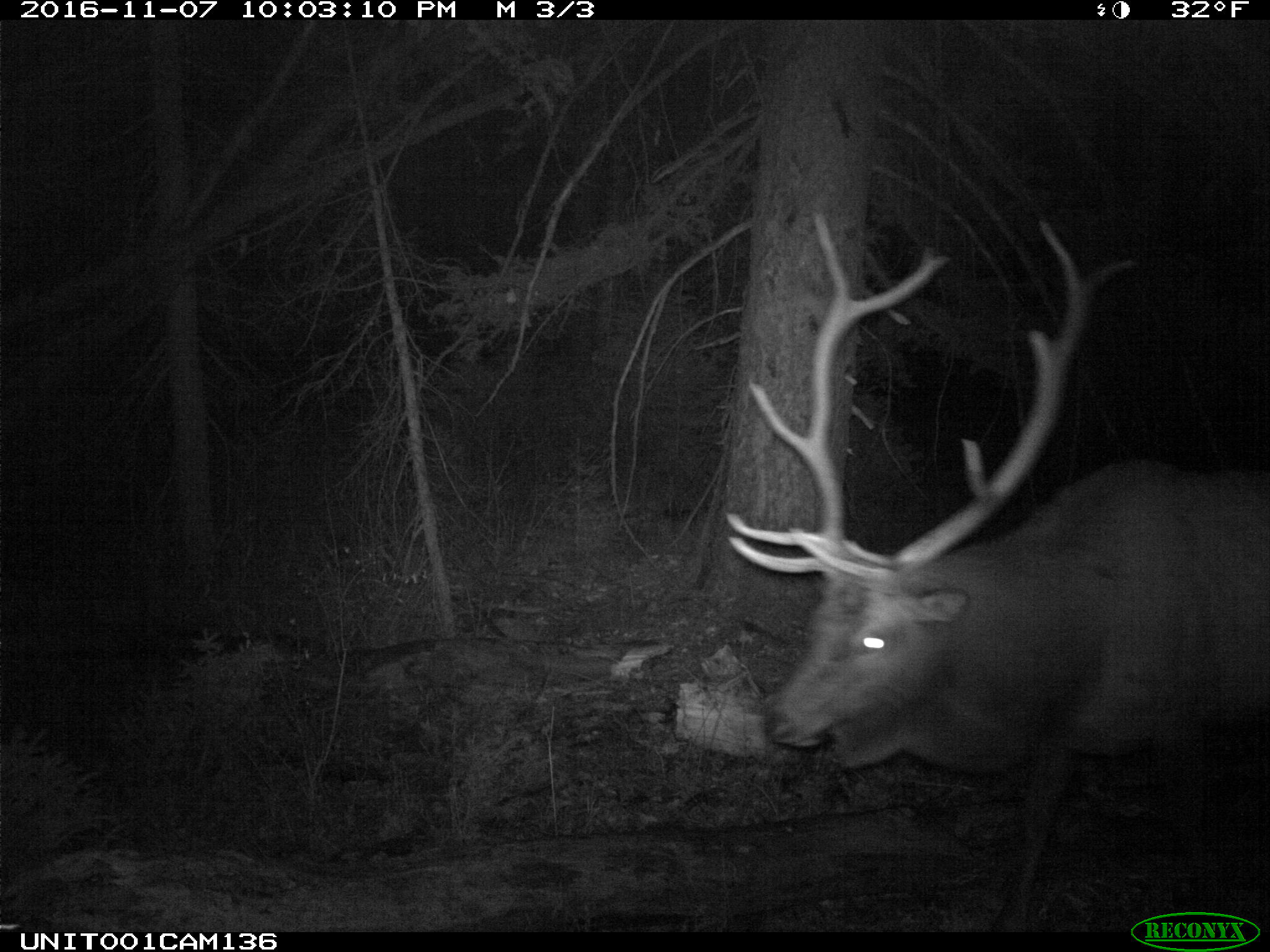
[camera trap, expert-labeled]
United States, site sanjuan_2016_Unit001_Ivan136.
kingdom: Animalia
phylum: Chordata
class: Mammalia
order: Artiodactyla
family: Cervidae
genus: Cervus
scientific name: Cervus elaphus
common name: red deer